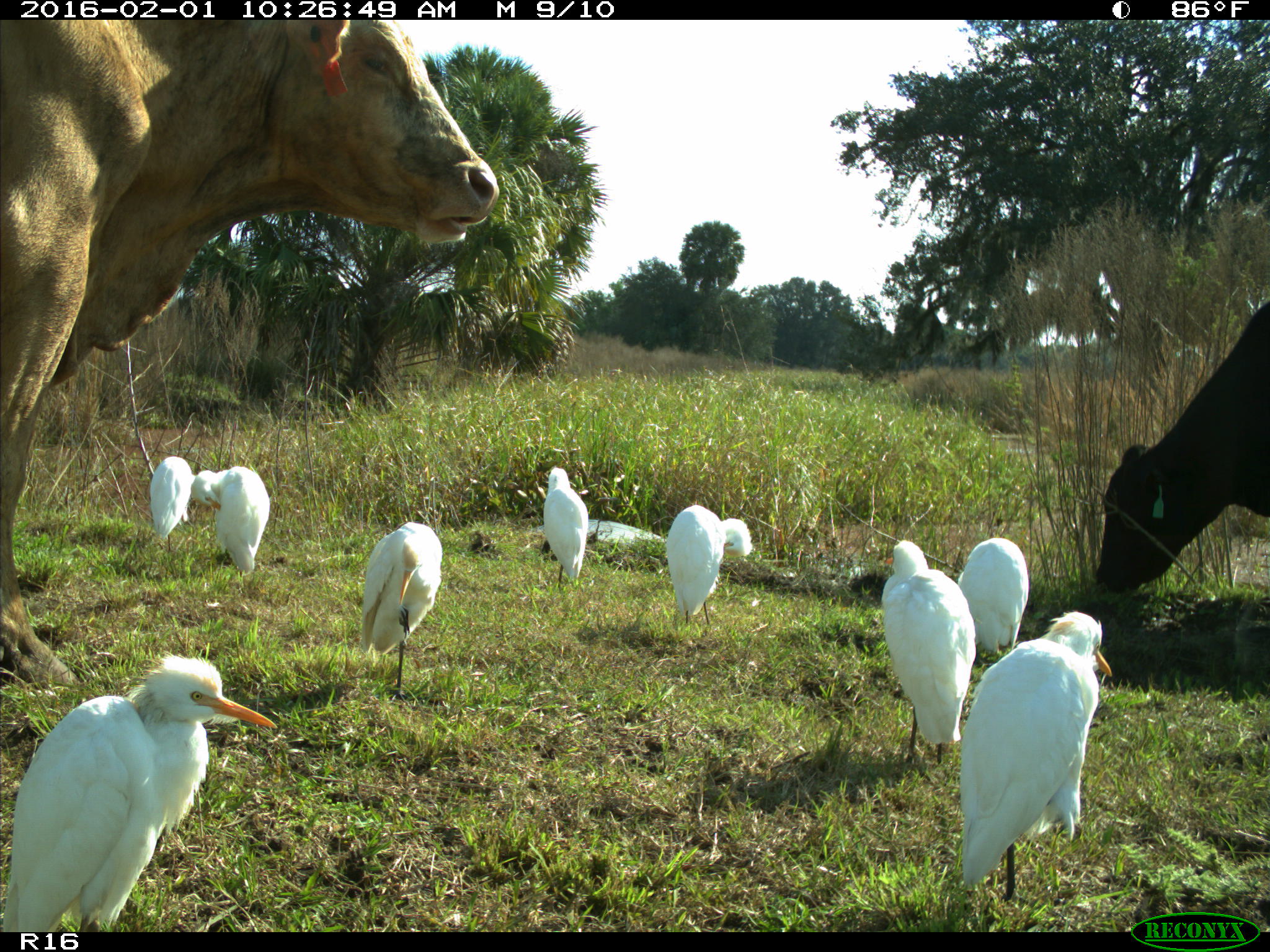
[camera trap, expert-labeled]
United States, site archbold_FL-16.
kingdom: Animalia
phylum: Chordata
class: Mammalia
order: Artiodactyla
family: Bovidae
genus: Bos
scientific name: Bos taurus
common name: domestic cow